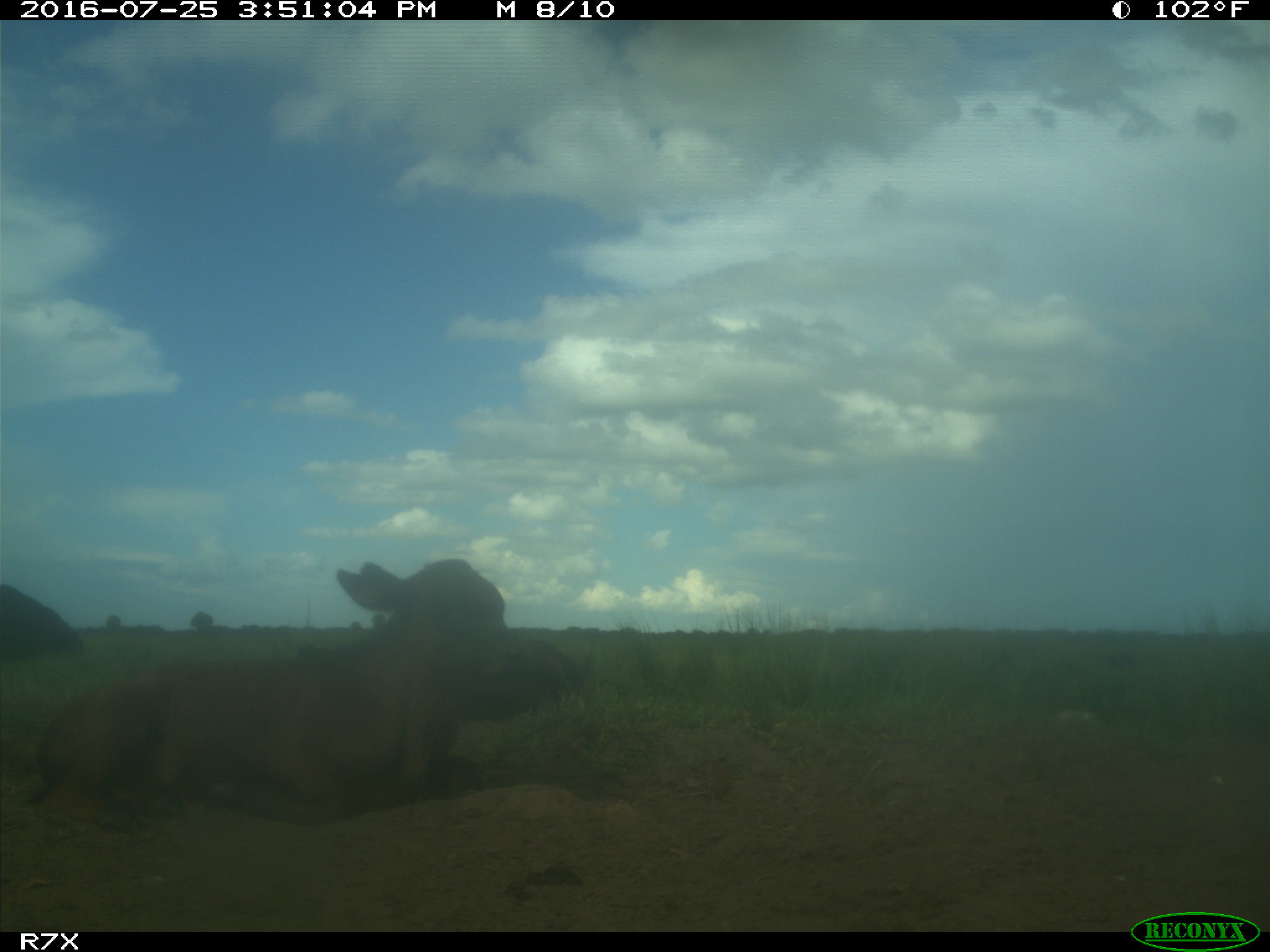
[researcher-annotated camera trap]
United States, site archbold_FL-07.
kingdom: Animalia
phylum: Chordata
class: Mammalia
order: Artiodactyla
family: Bovidae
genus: Bos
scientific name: Bos taurus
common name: domestic cow